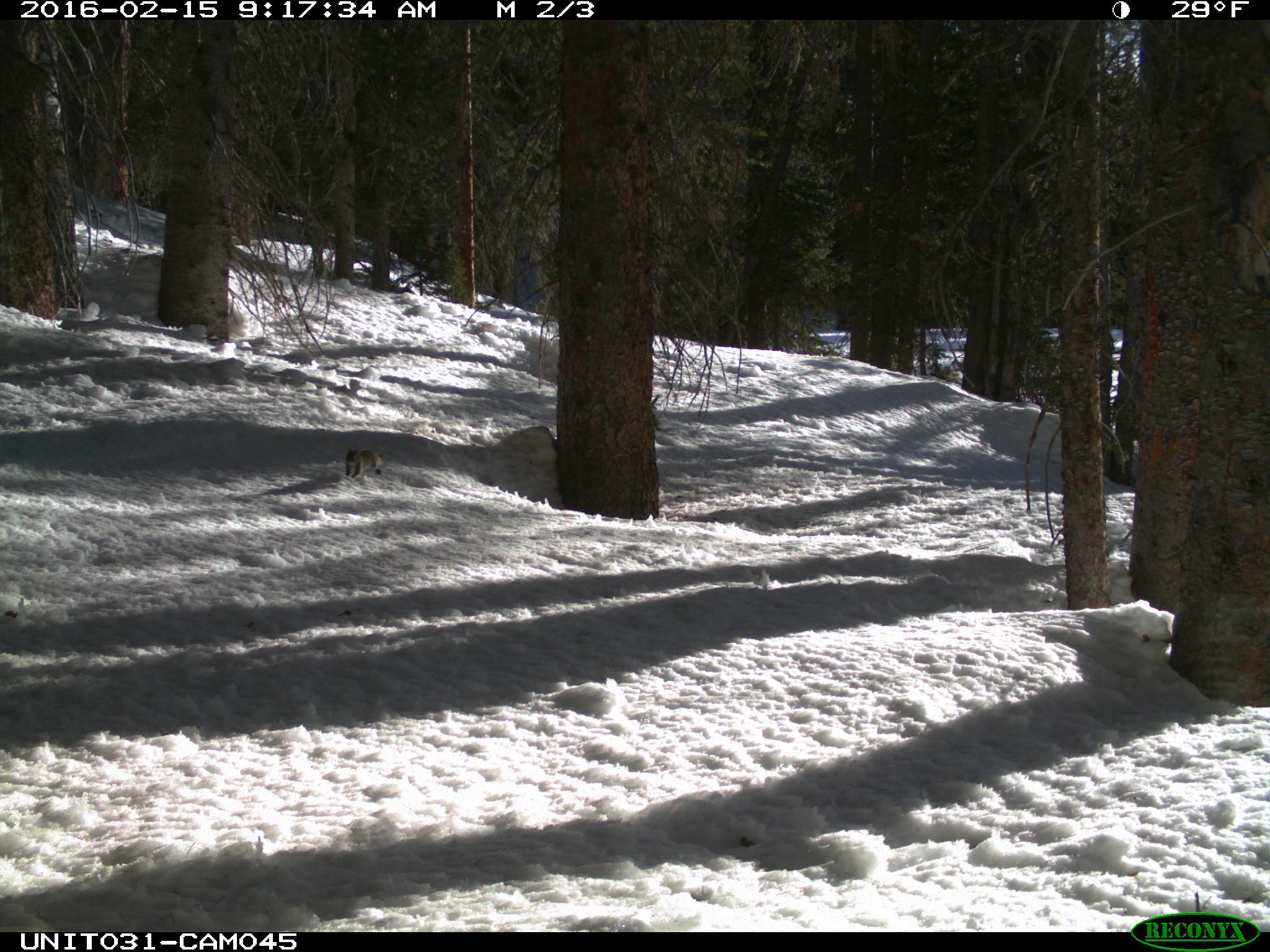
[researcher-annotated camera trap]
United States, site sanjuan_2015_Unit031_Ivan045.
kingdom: Animalia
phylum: Chordata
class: Mammalia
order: Rodentia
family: Sciuridae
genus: Tamiasciurus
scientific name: Tamiasciurus hudsonicus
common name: american red squirrel